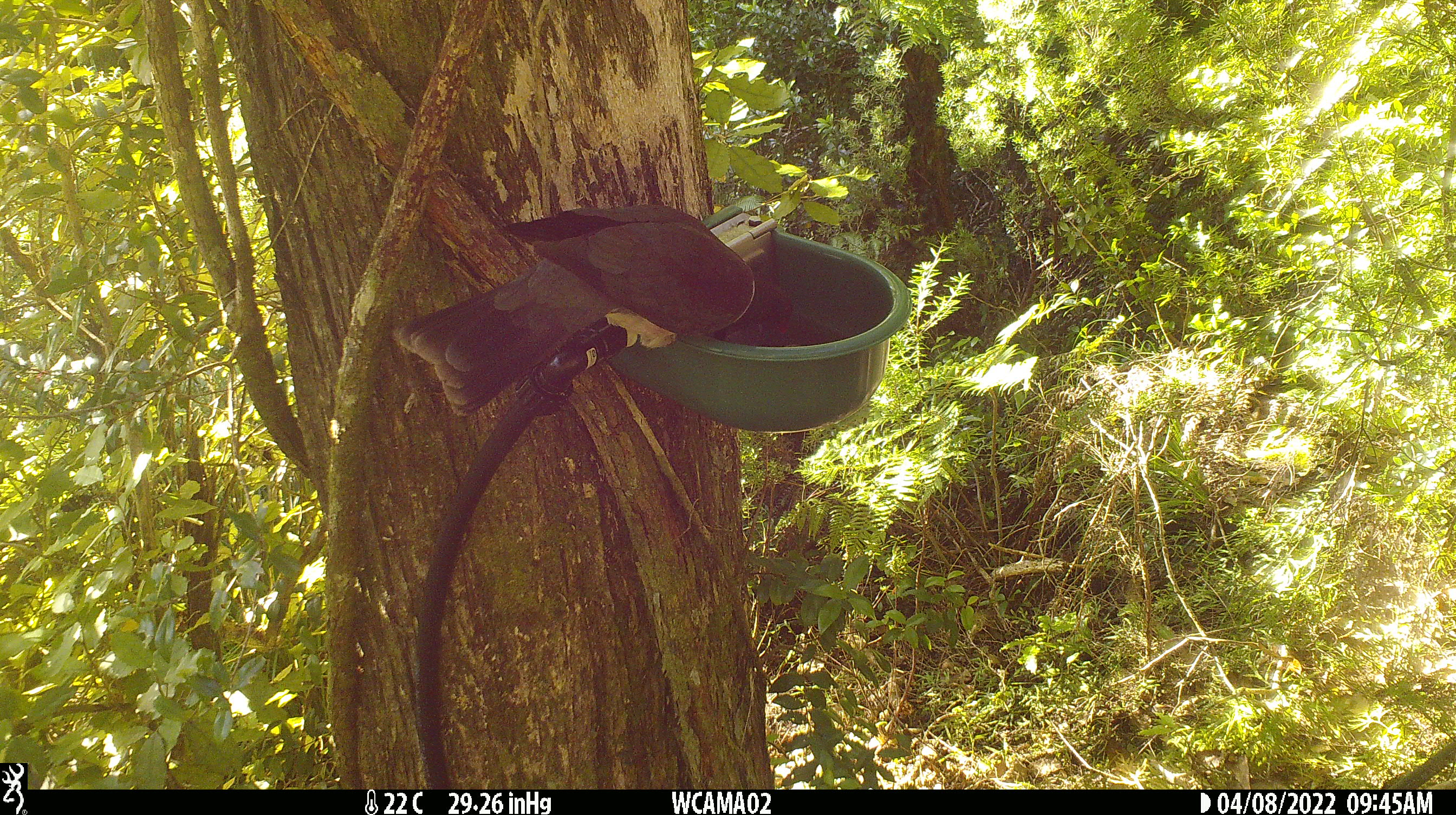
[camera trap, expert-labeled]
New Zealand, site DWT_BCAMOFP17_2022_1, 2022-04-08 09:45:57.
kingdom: Animalia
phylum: Chordata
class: Aves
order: Columbiformes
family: Columbidae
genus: Hemiphaga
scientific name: Hemiphaga novaeseelandiae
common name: new zealand pigeon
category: kereru